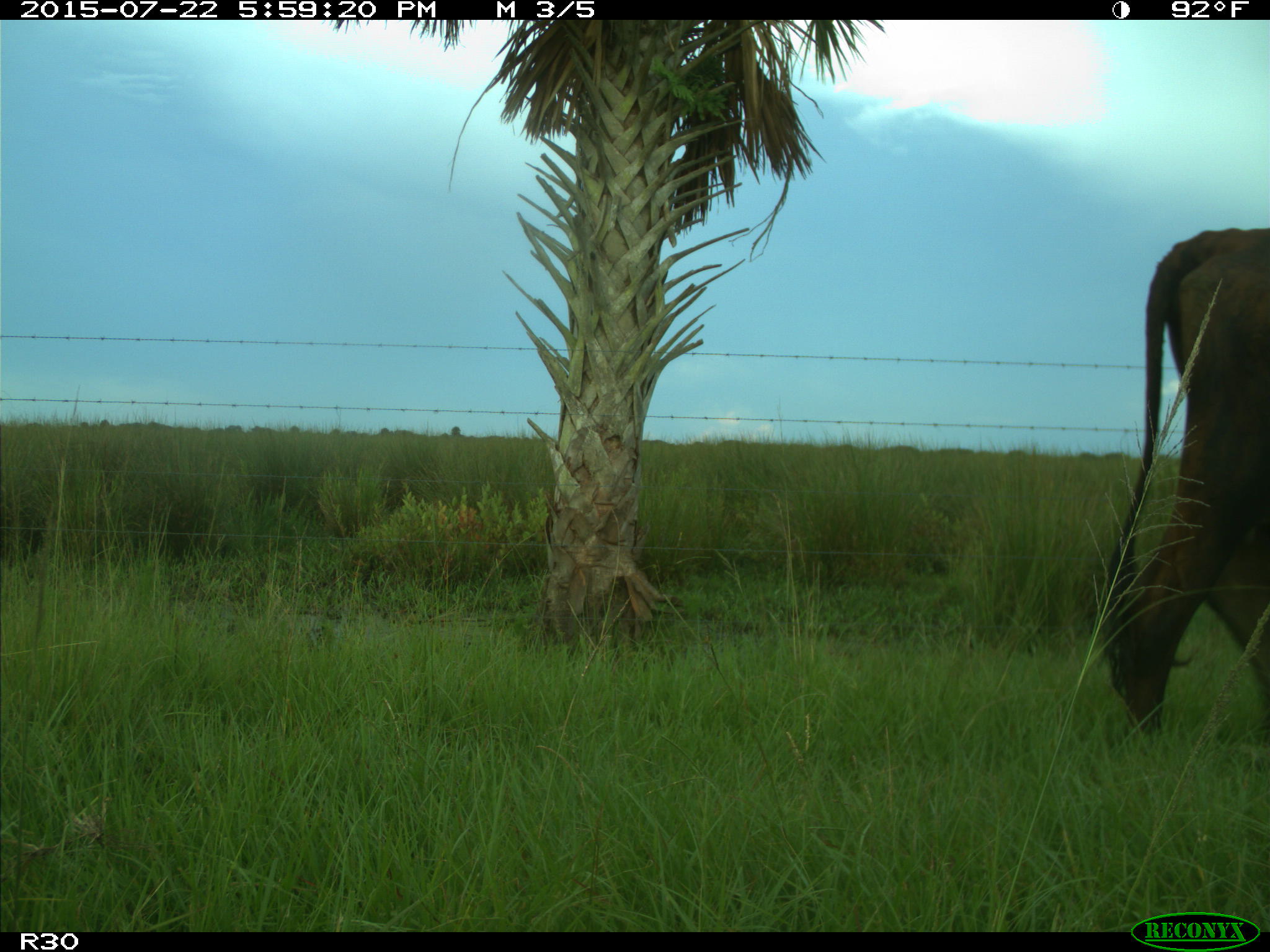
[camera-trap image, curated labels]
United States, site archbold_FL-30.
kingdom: Animalia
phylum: Chordata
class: Mammalia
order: Artiodactyla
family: Bovidae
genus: Bos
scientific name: Bos taurus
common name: domestic cow